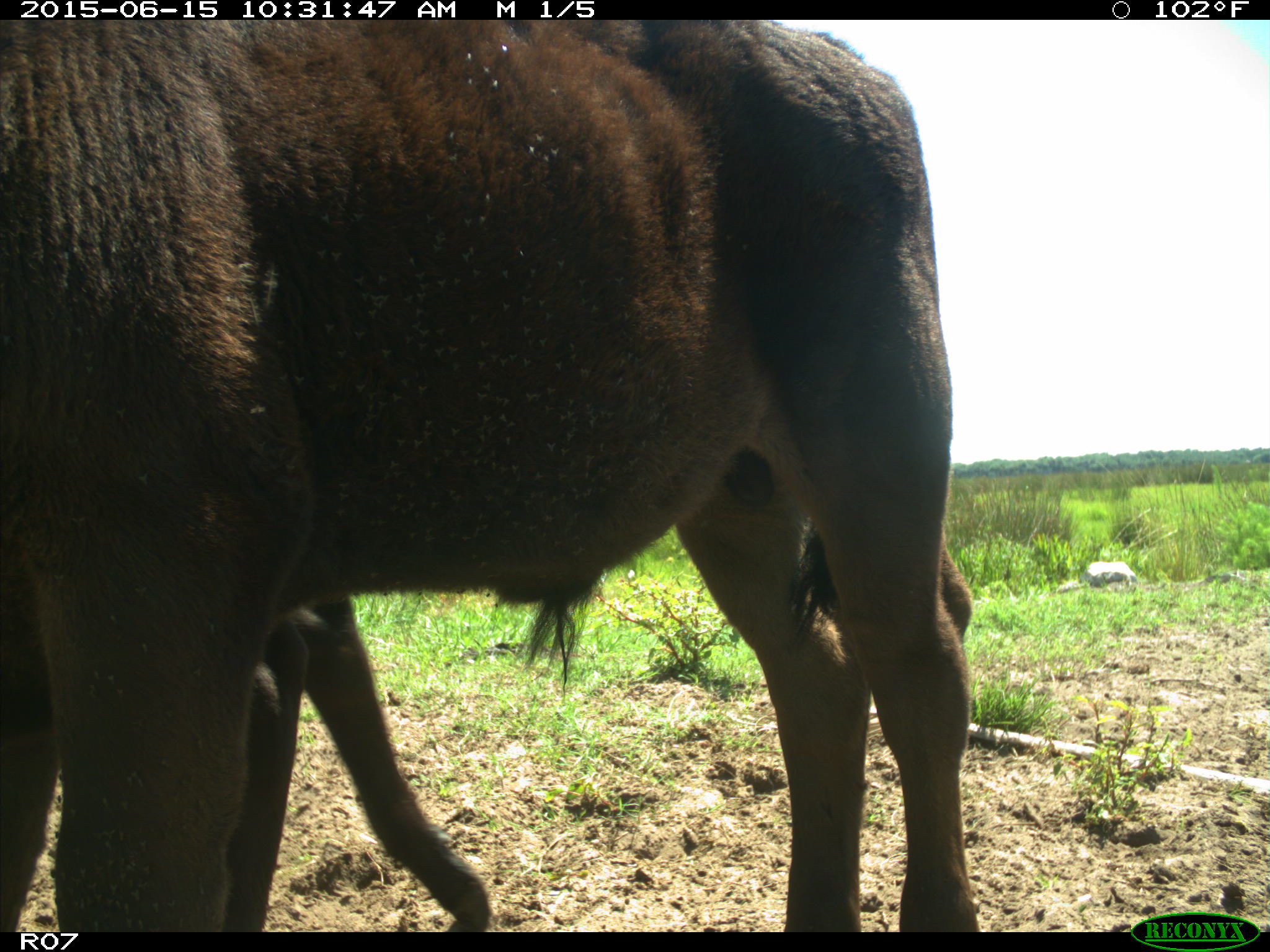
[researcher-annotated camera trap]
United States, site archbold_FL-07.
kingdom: Animalia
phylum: Chordata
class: Mammalia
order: Artiodactyla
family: Bovidae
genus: Bos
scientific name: Bos taurus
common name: domestic cow